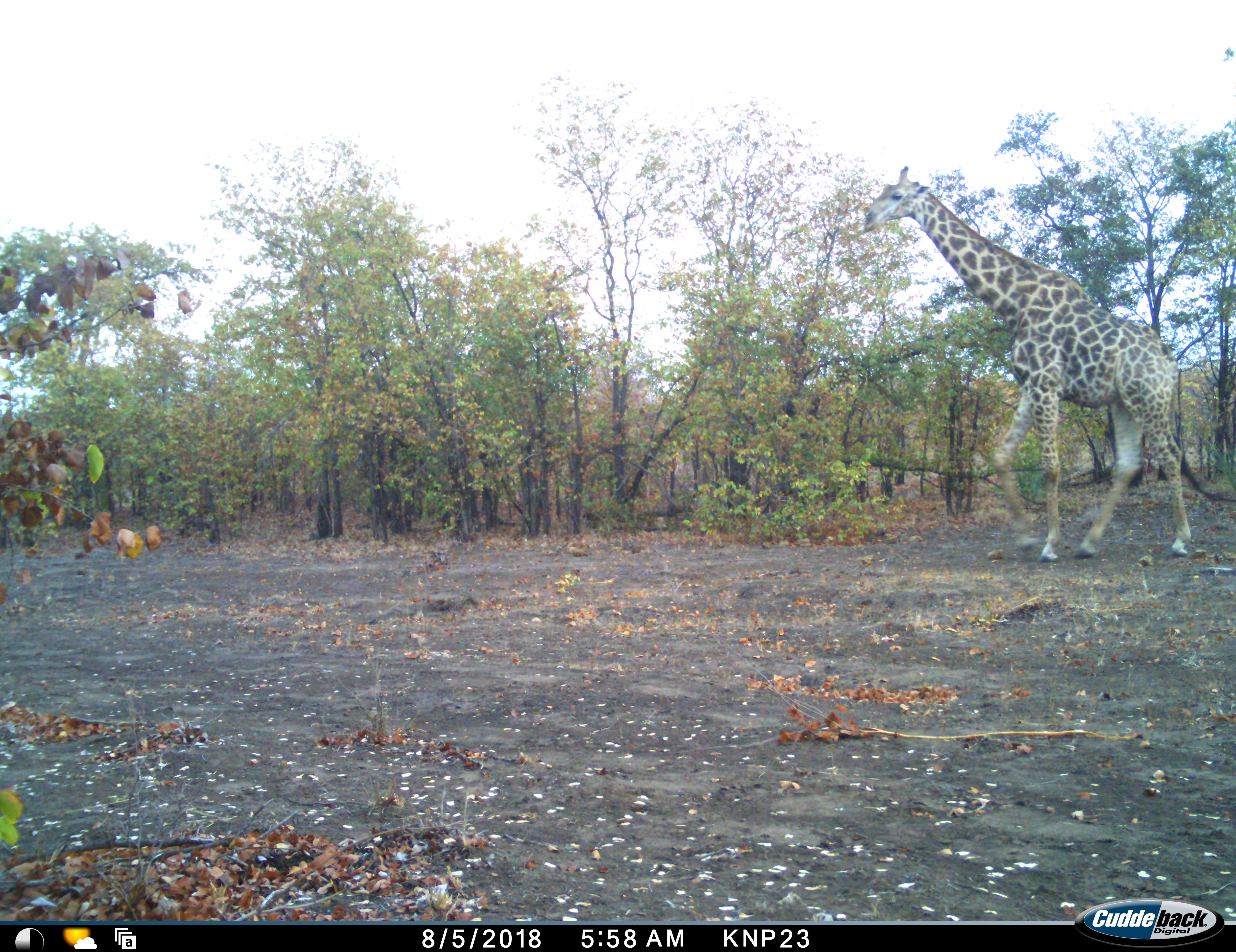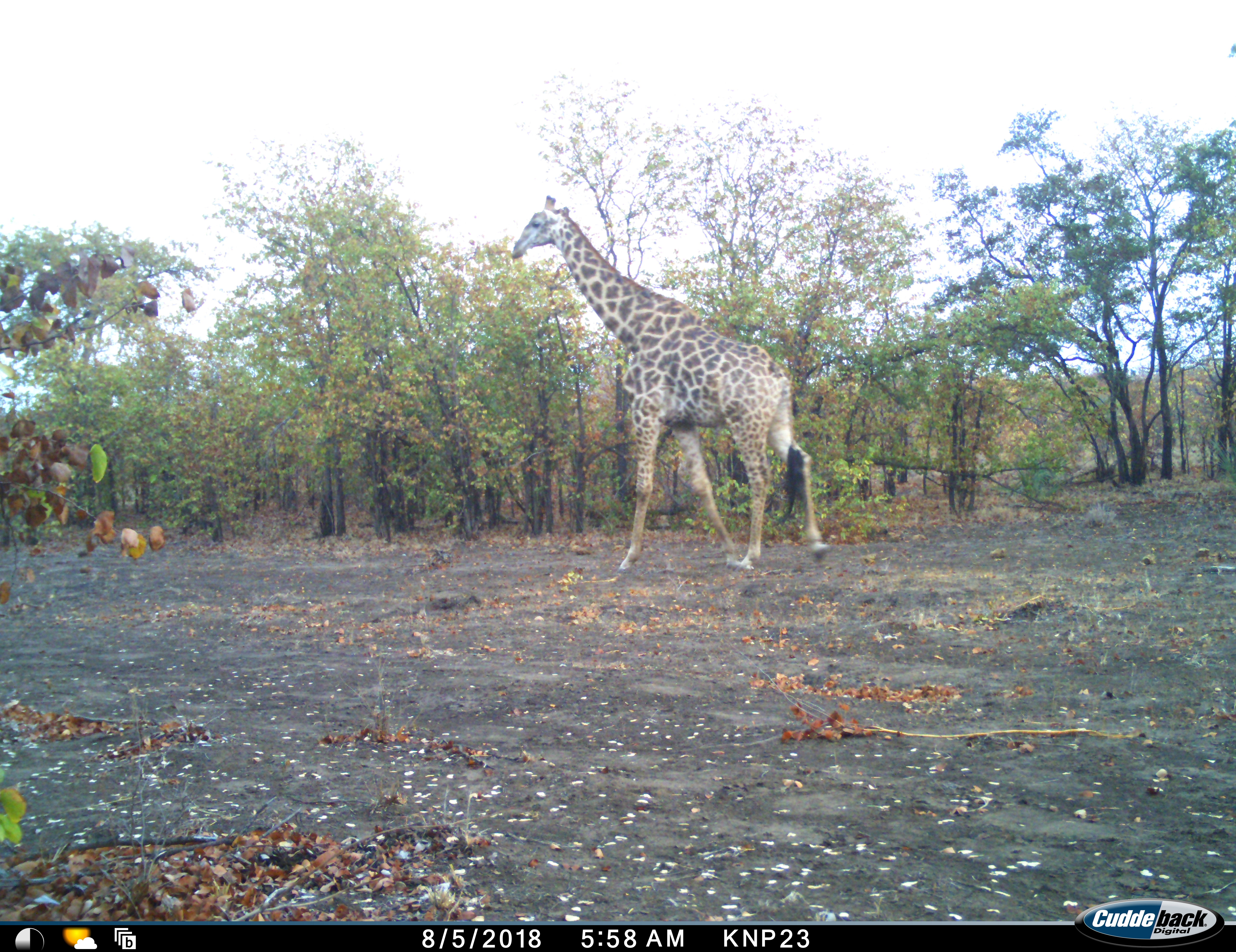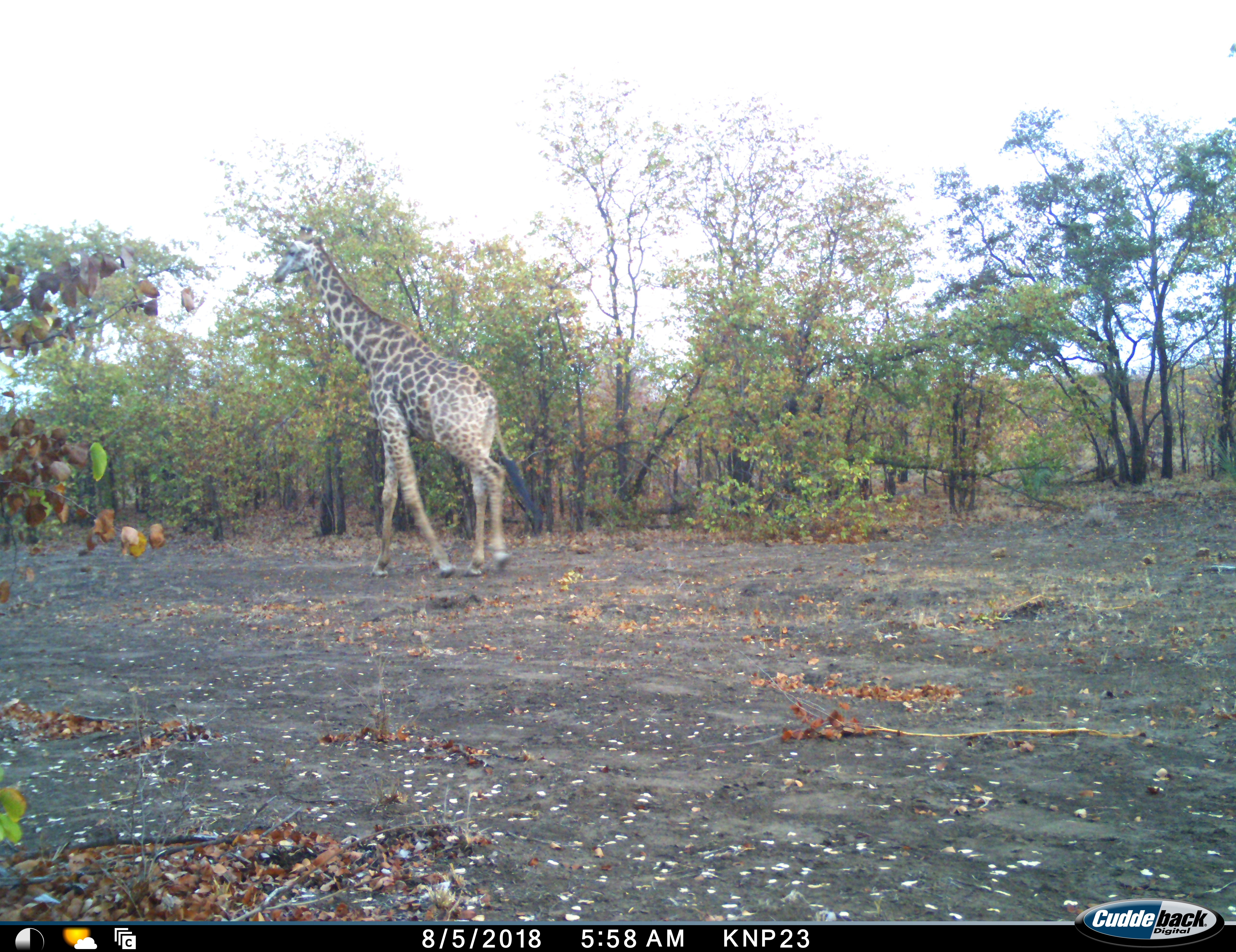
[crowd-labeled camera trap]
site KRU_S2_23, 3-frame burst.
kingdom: Animalia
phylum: Chordata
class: Mammalia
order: Artiodactyla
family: Giraffidae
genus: Giraffa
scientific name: Giraffa camelopardalis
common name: giraffe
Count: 1.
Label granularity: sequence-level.